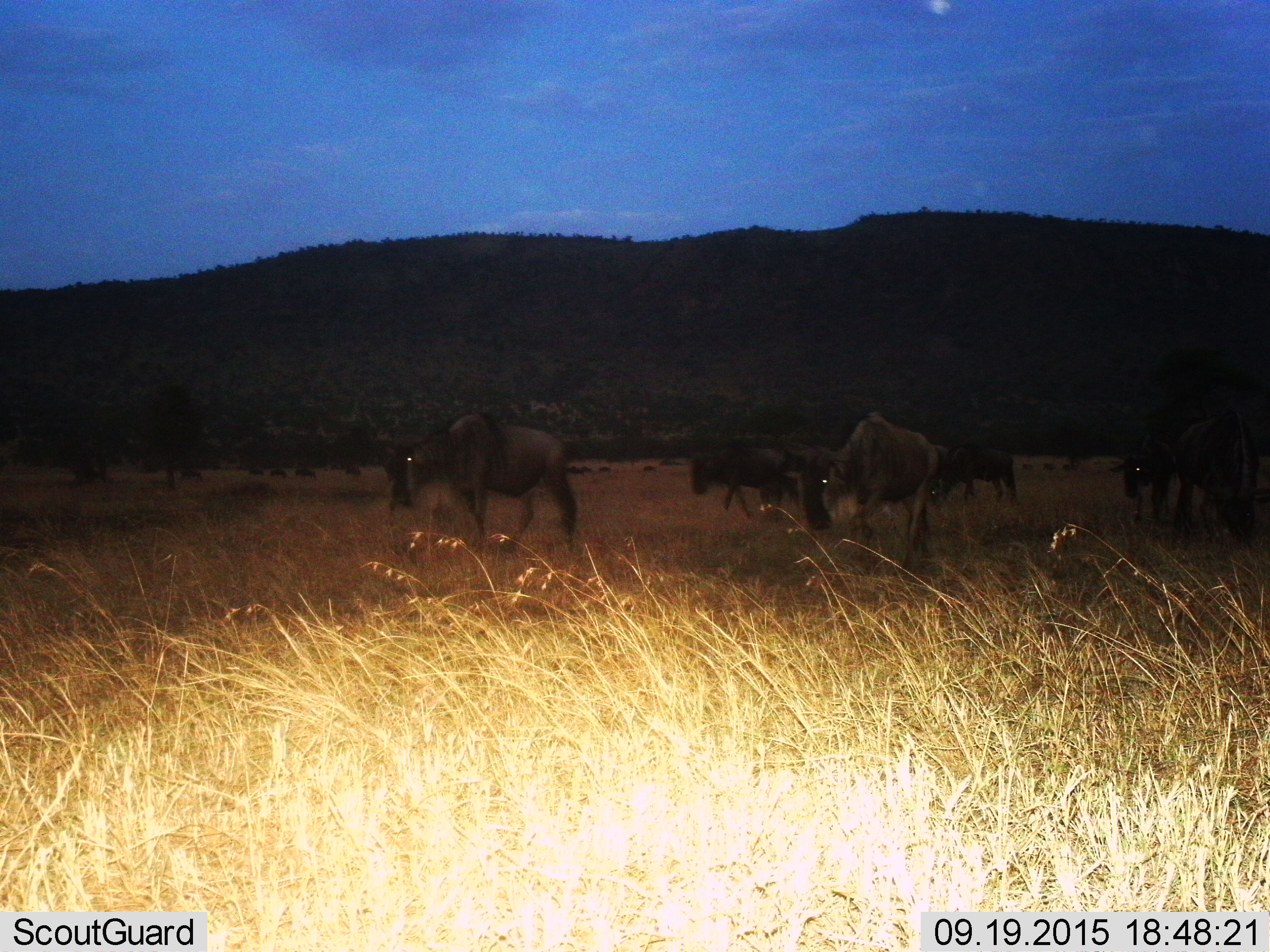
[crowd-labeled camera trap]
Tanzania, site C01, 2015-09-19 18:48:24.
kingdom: Animalia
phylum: Chordata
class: Mammalia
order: Artiodactyla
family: Bovidae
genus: Connochaetes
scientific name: Connochaetes taurinus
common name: blue wildebeest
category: wildebeest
Wildebeest (blue wildebeest) (Connochaetes taurinus), count 6. Behavior (volunteer vote fractions): standing 26%, resting 0%, moving 68%, interacting 0%. Young present (vote fraction): 11%. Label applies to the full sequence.